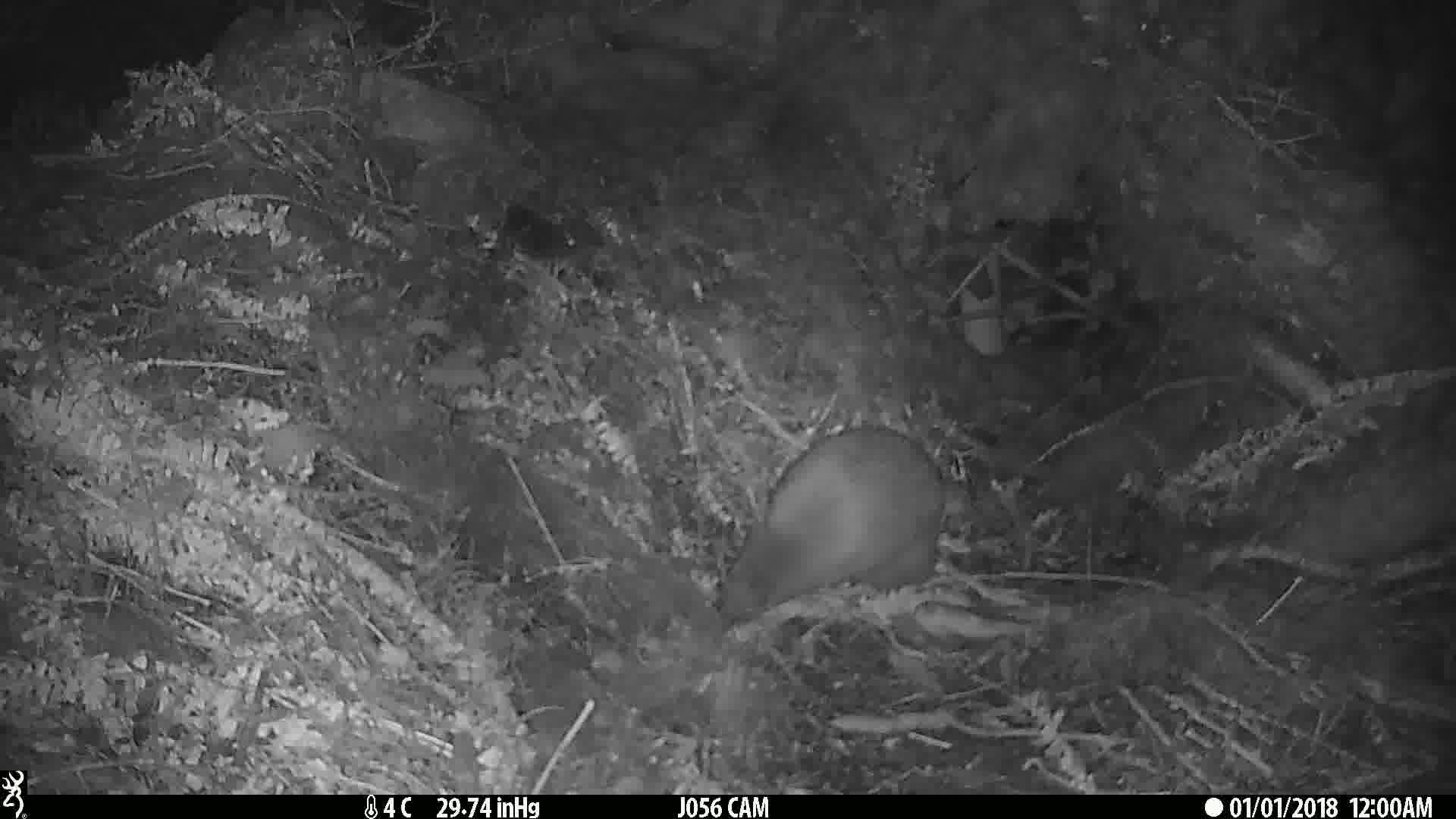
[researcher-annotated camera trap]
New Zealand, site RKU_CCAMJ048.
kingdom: Animalia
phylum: Chordata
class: Aves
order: Apterygiformes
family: Apterygidae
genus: Apteryx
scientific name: Apteryx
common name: kiwi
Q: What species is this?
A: Kiwi (Apteryx).